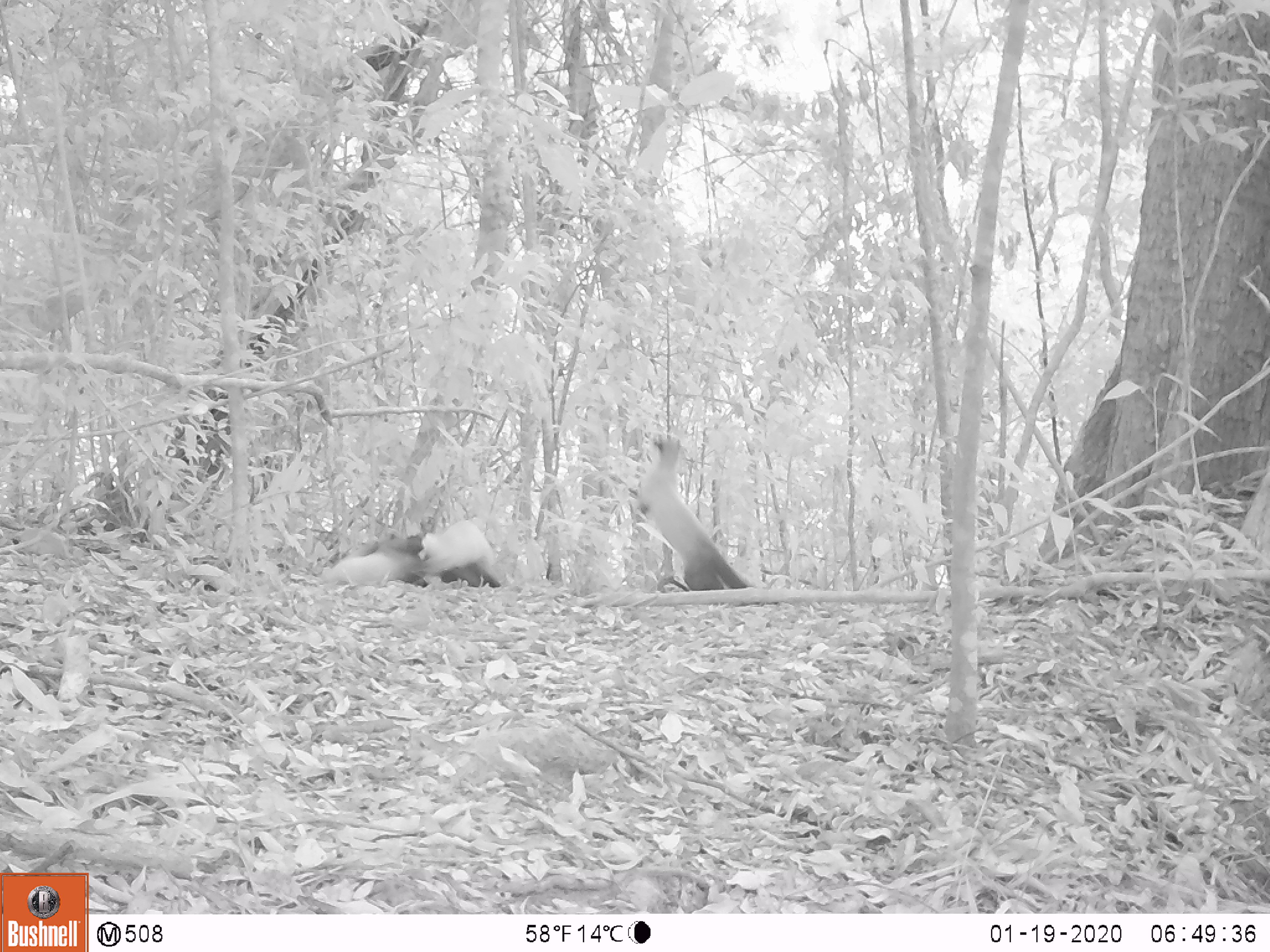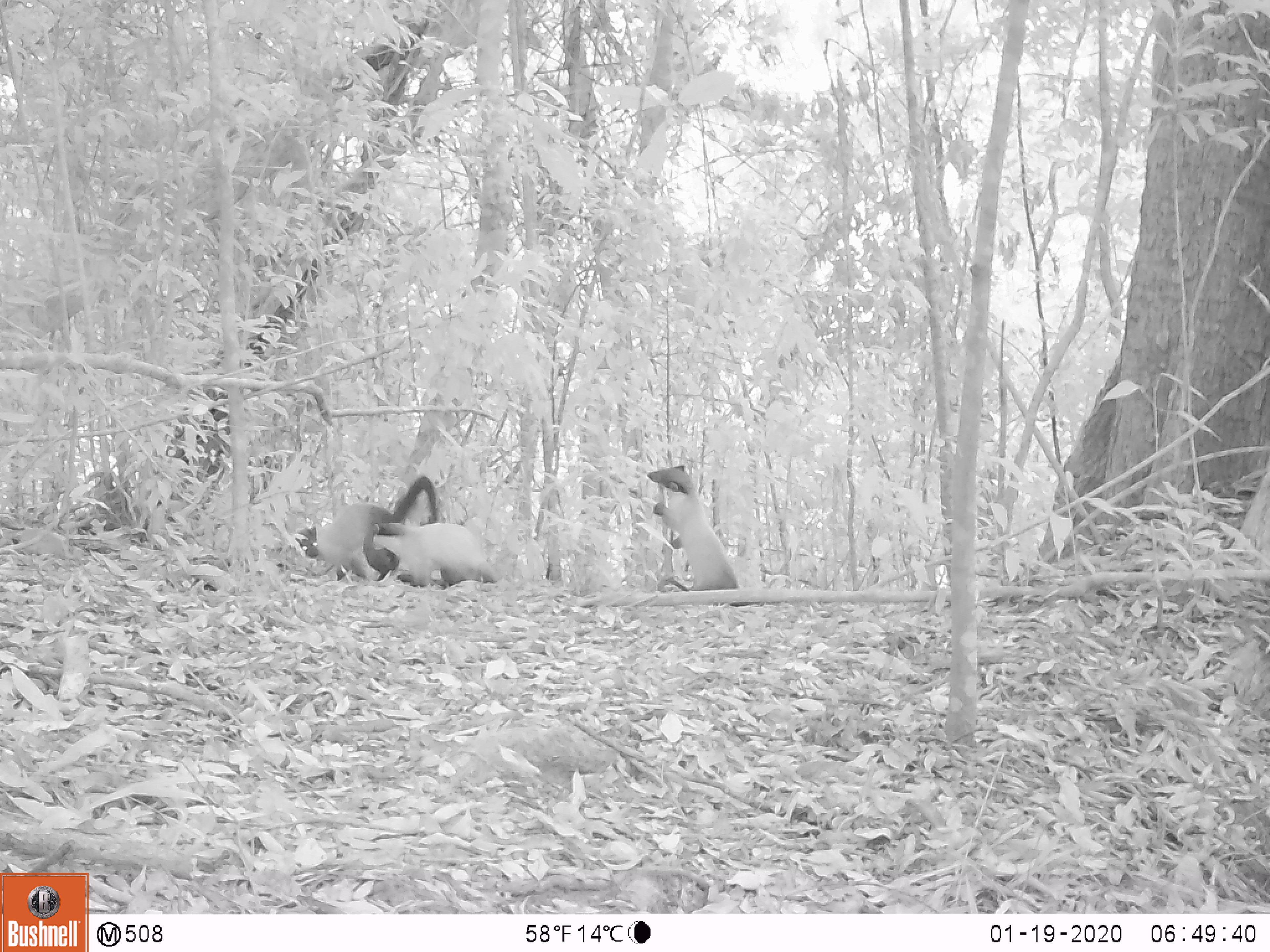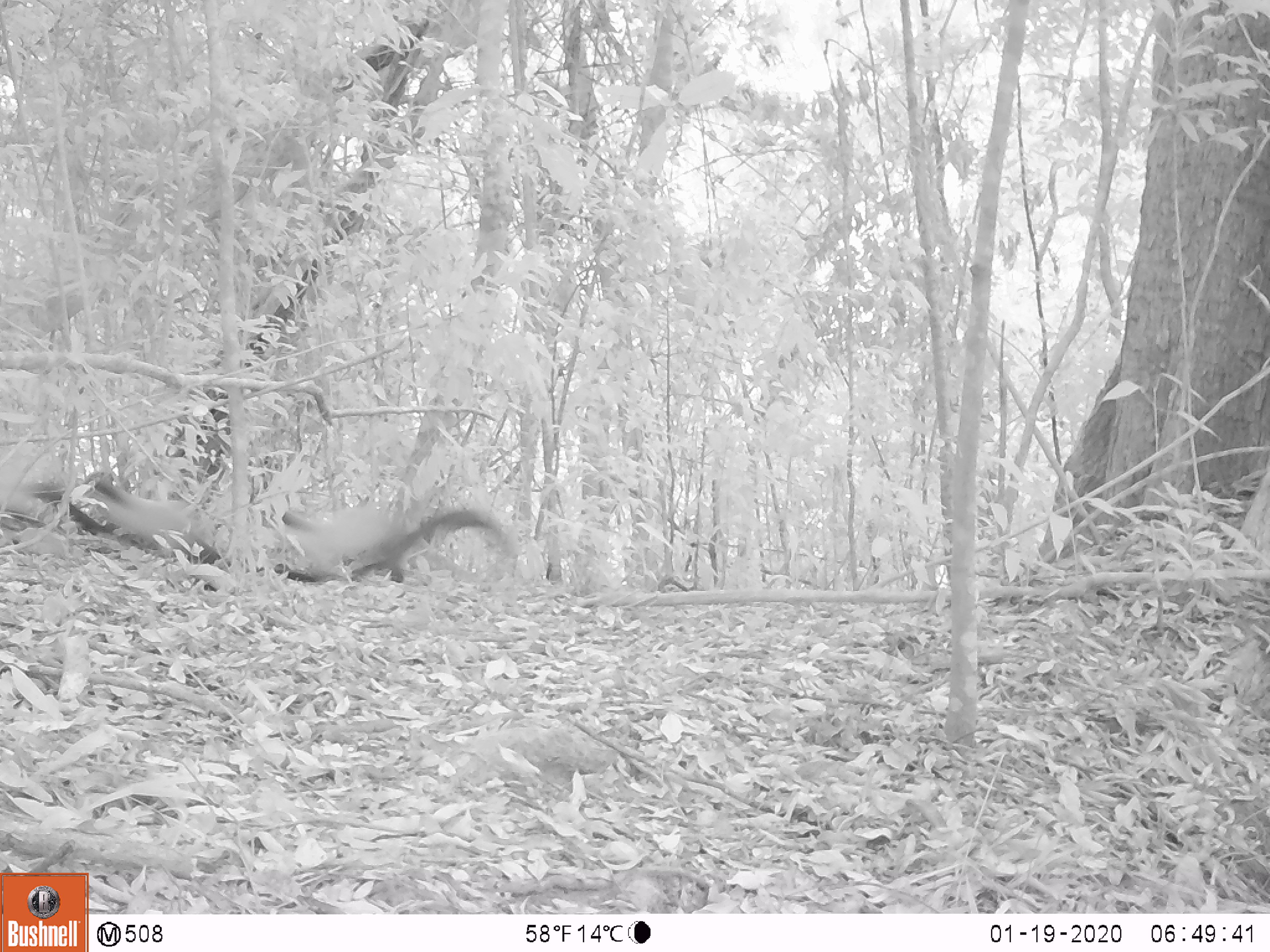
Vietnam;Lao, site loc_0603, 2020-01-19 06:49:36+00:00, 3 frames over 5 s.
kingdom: Animalia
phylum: Chordata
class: Mammalia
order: Carnivora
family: Mustelidae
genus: Martes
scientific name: Martes flavigula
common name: yellow-throated marten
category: yellow throated marten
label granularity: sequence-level